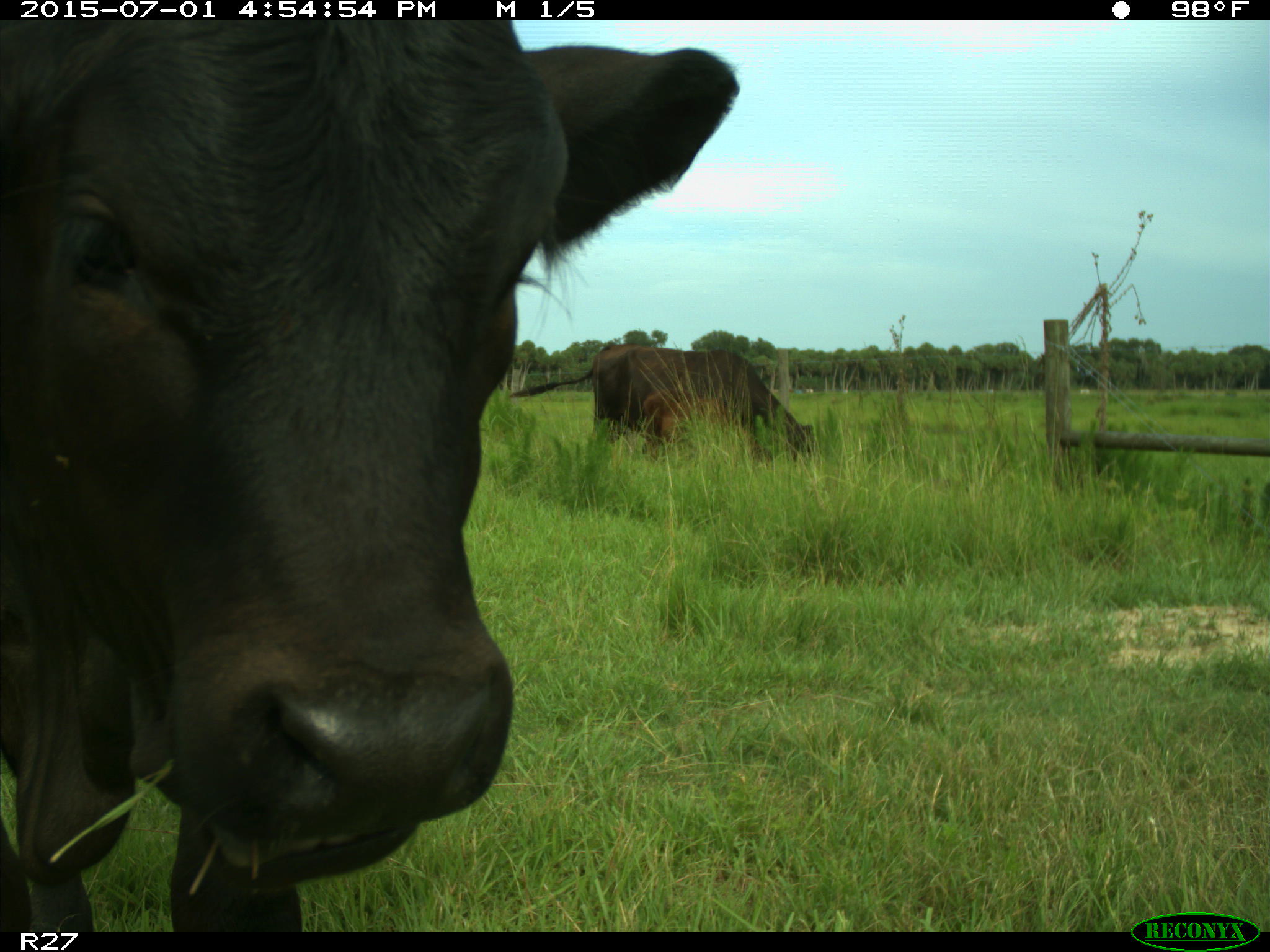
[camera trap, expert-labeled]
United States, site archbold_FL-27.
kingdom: Animalia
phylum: Chordata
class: Mammalia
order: Artiodactyla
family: Bovidae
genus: Bos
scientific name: Bos taurus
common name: domestic cow